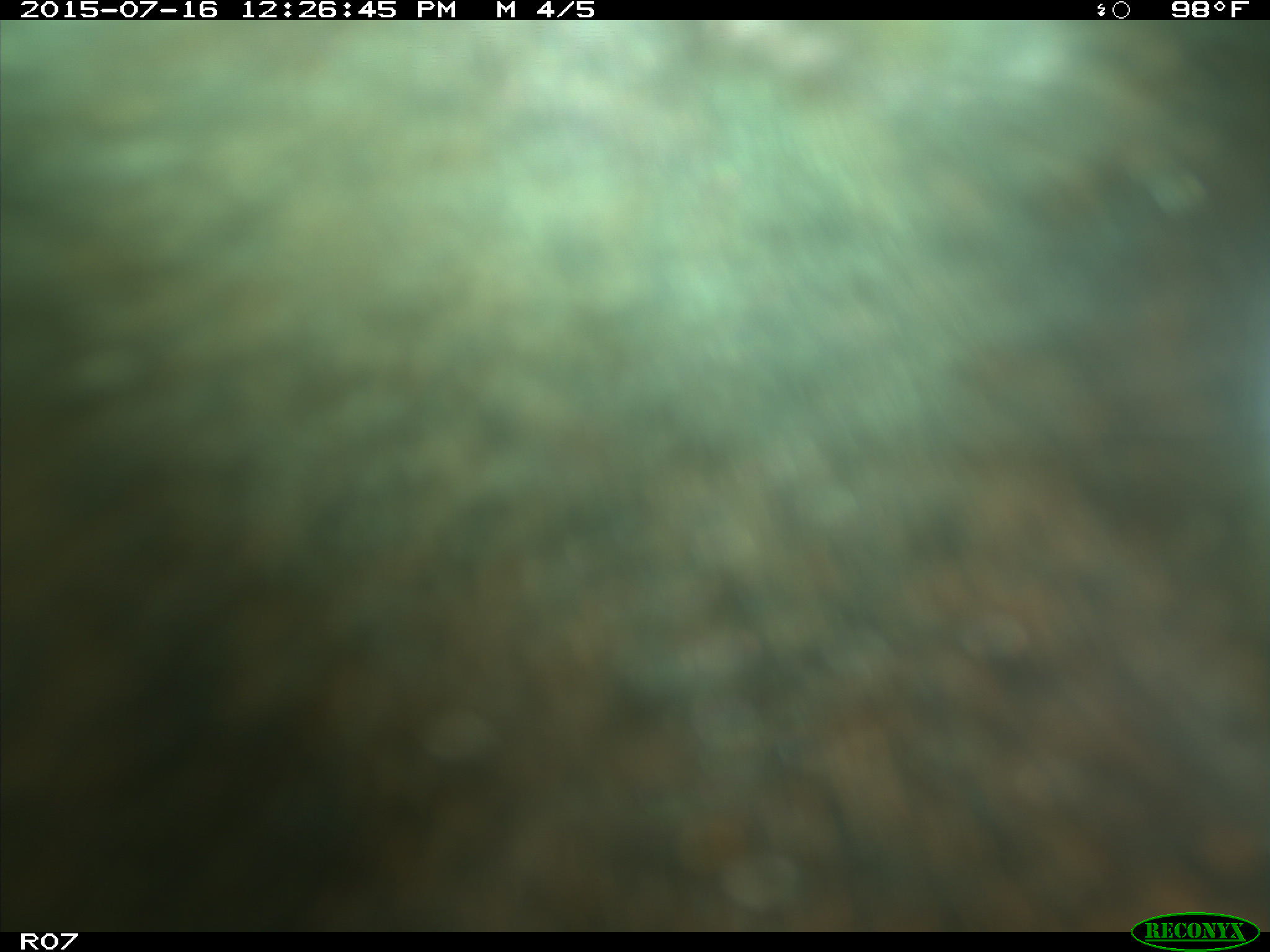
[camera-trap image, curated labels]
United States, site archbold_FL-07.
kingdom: Animalia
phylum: Chordata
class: Mammalia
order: Artiodactyla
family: Bovidae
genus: Bos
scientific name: Bos taurus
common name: domestic cow